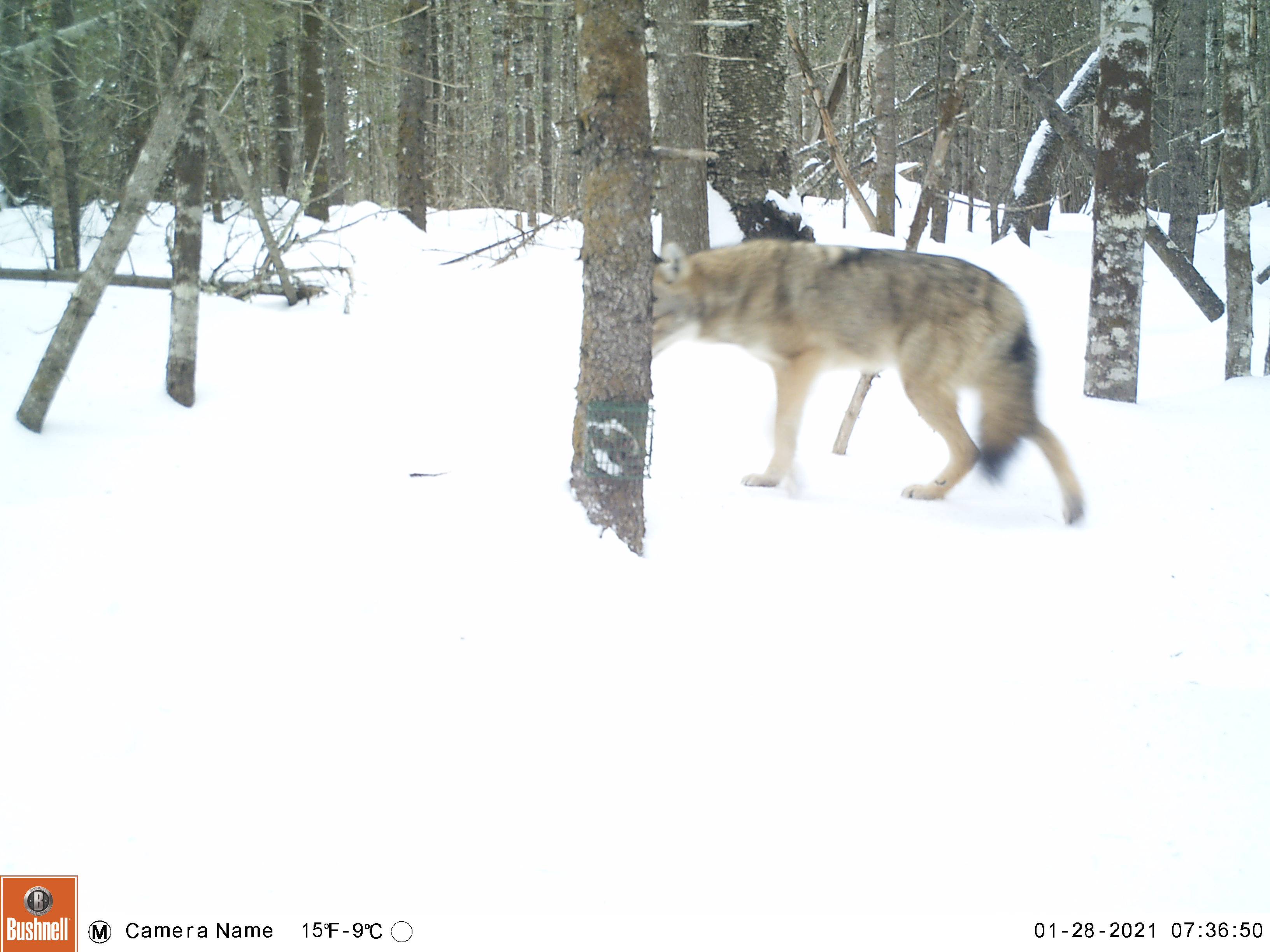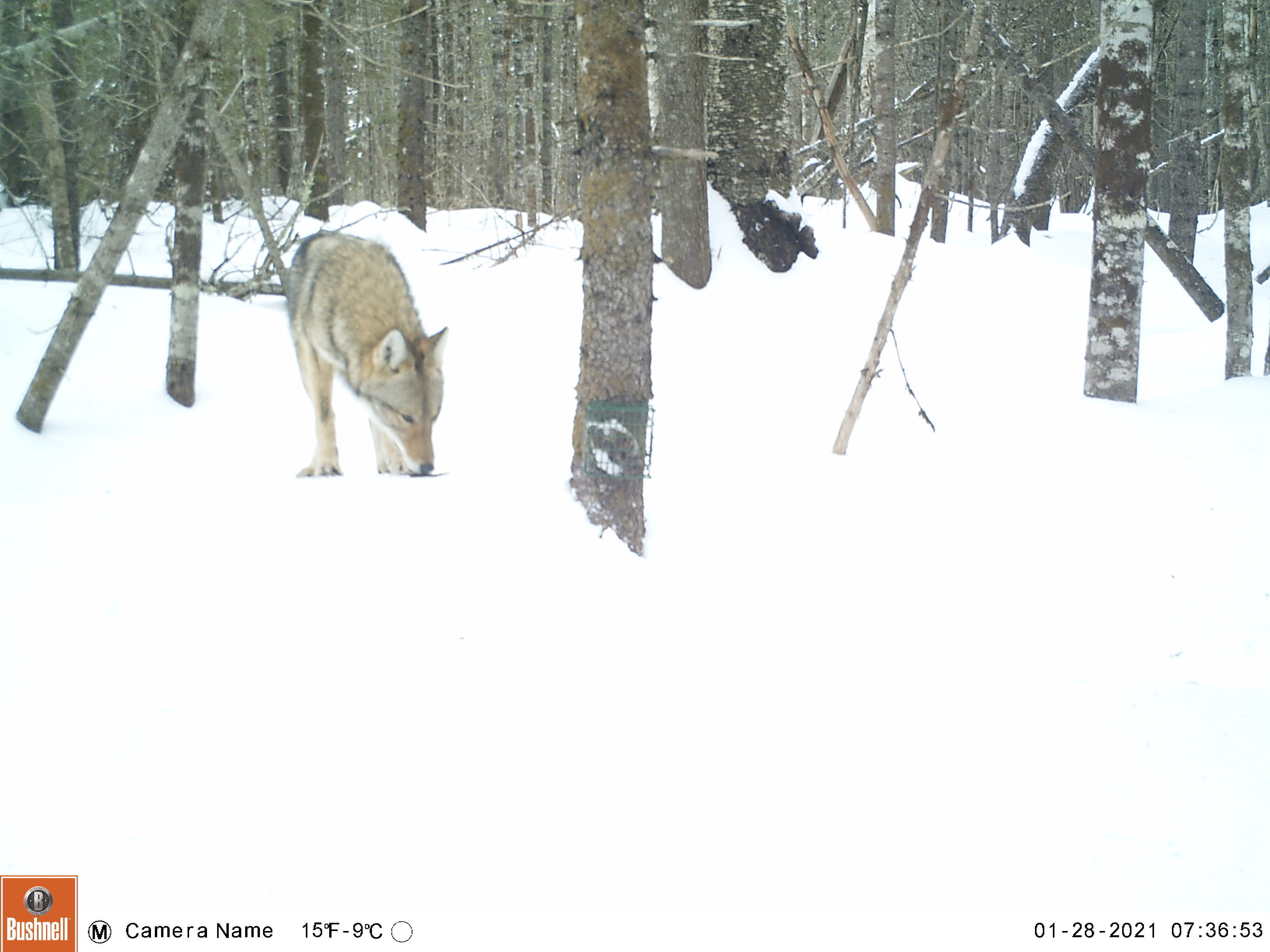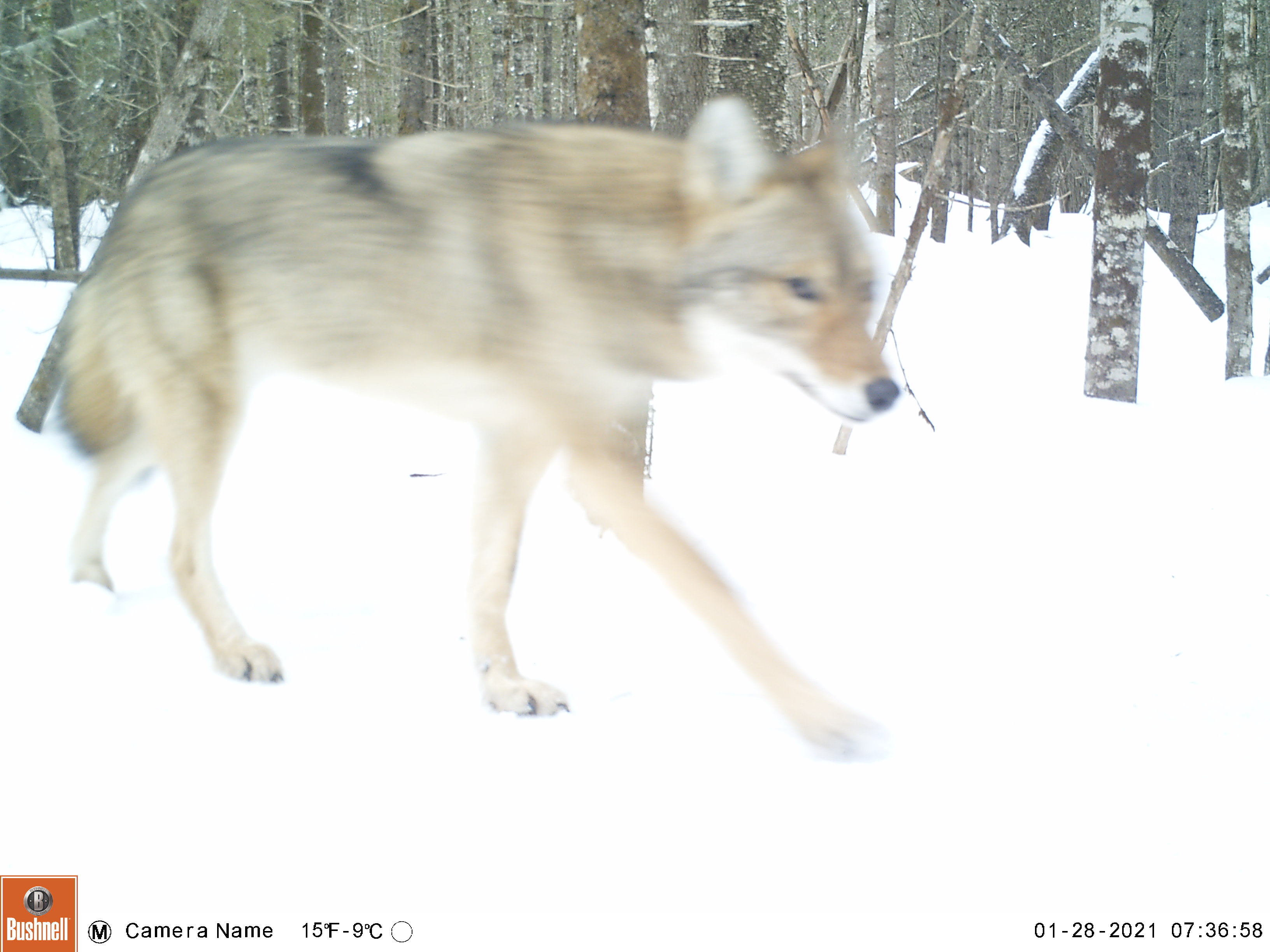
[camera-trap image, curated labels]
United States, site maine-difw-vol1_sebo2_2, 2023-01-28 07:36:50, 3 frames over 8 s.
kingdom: Animalia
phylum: Chordata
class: Mammalia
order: Carnivora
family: Canidae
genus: Canis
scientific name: Canis latrans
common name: coyote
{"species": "coyote (Canis latrans)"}